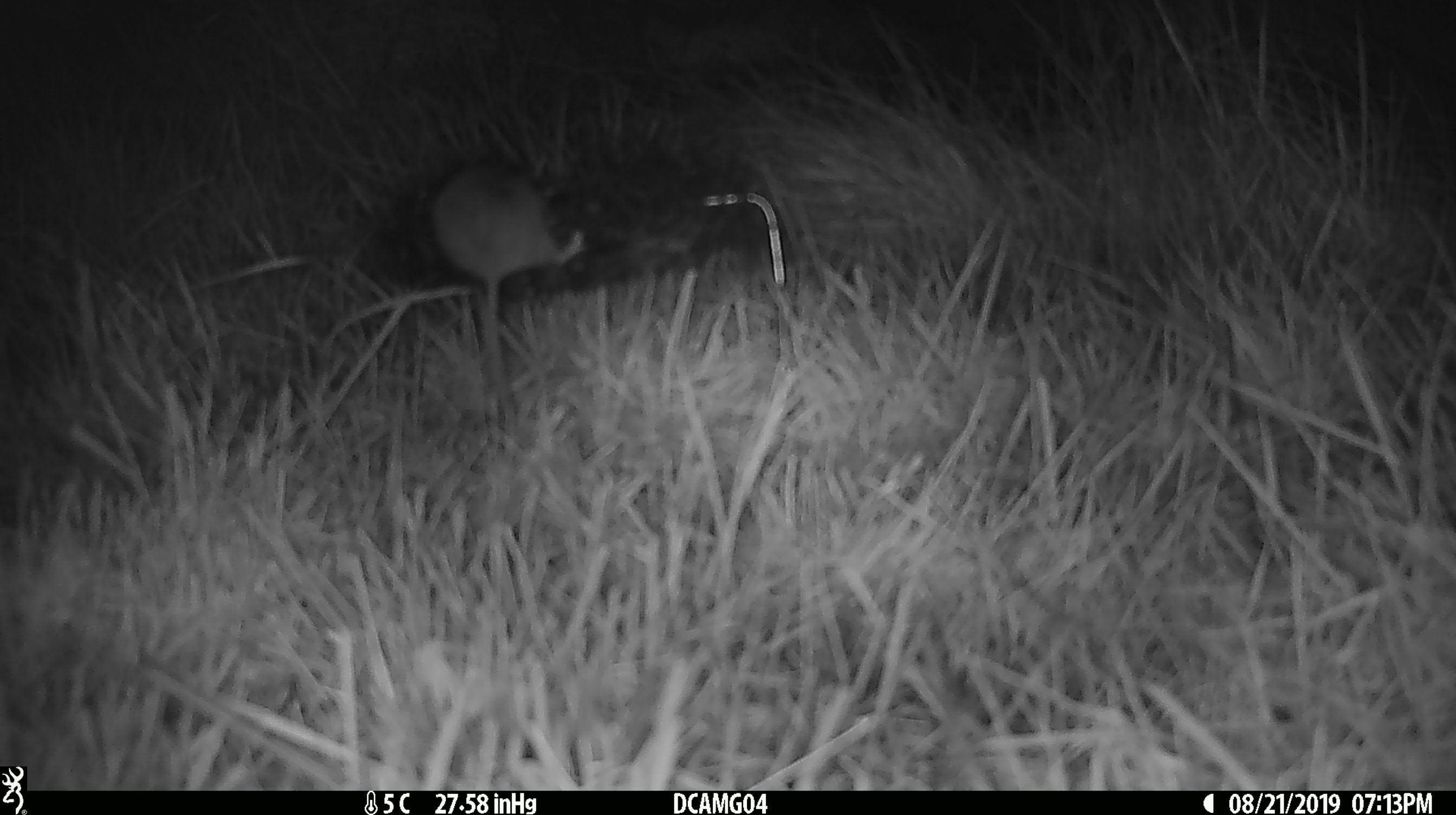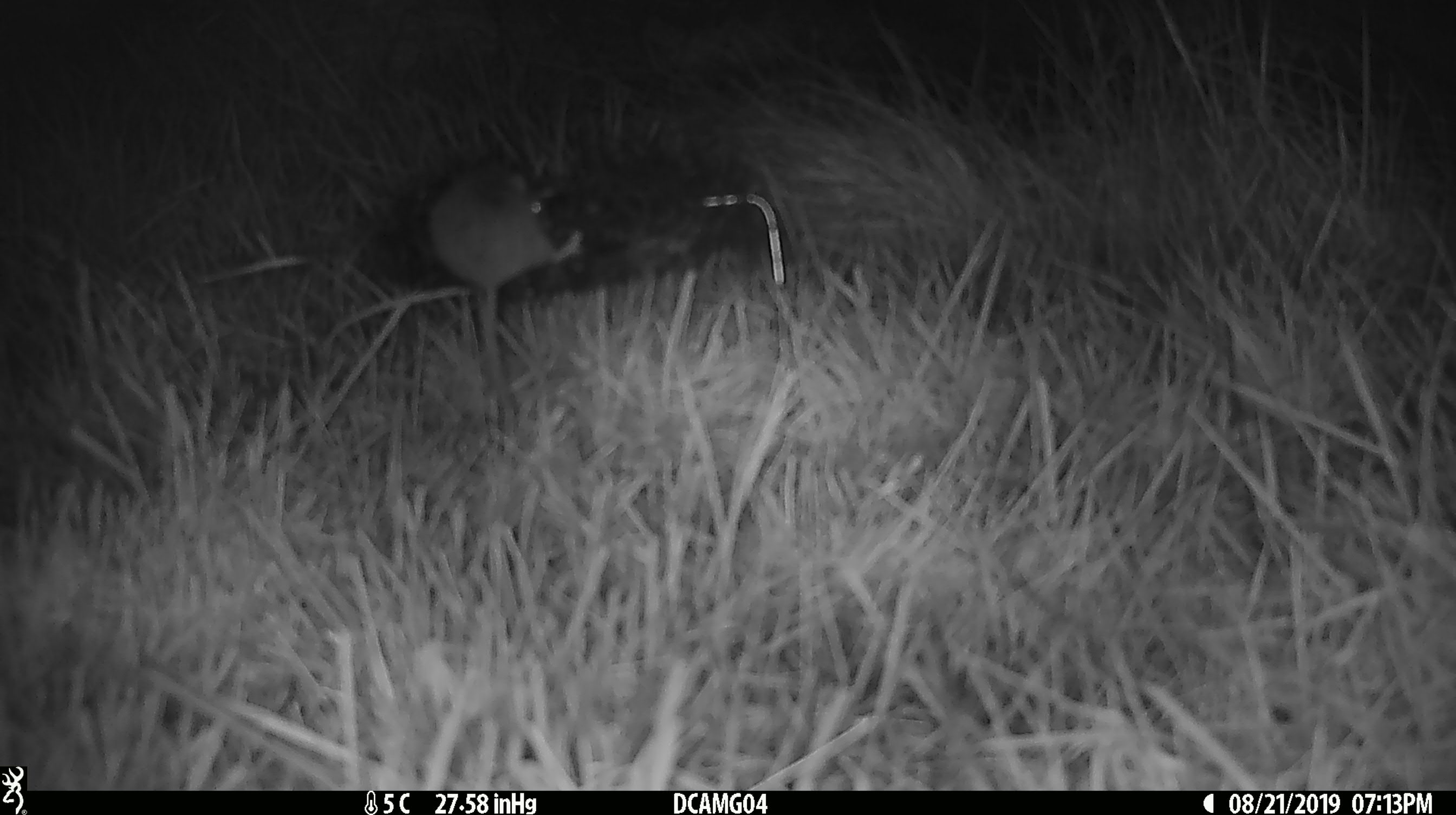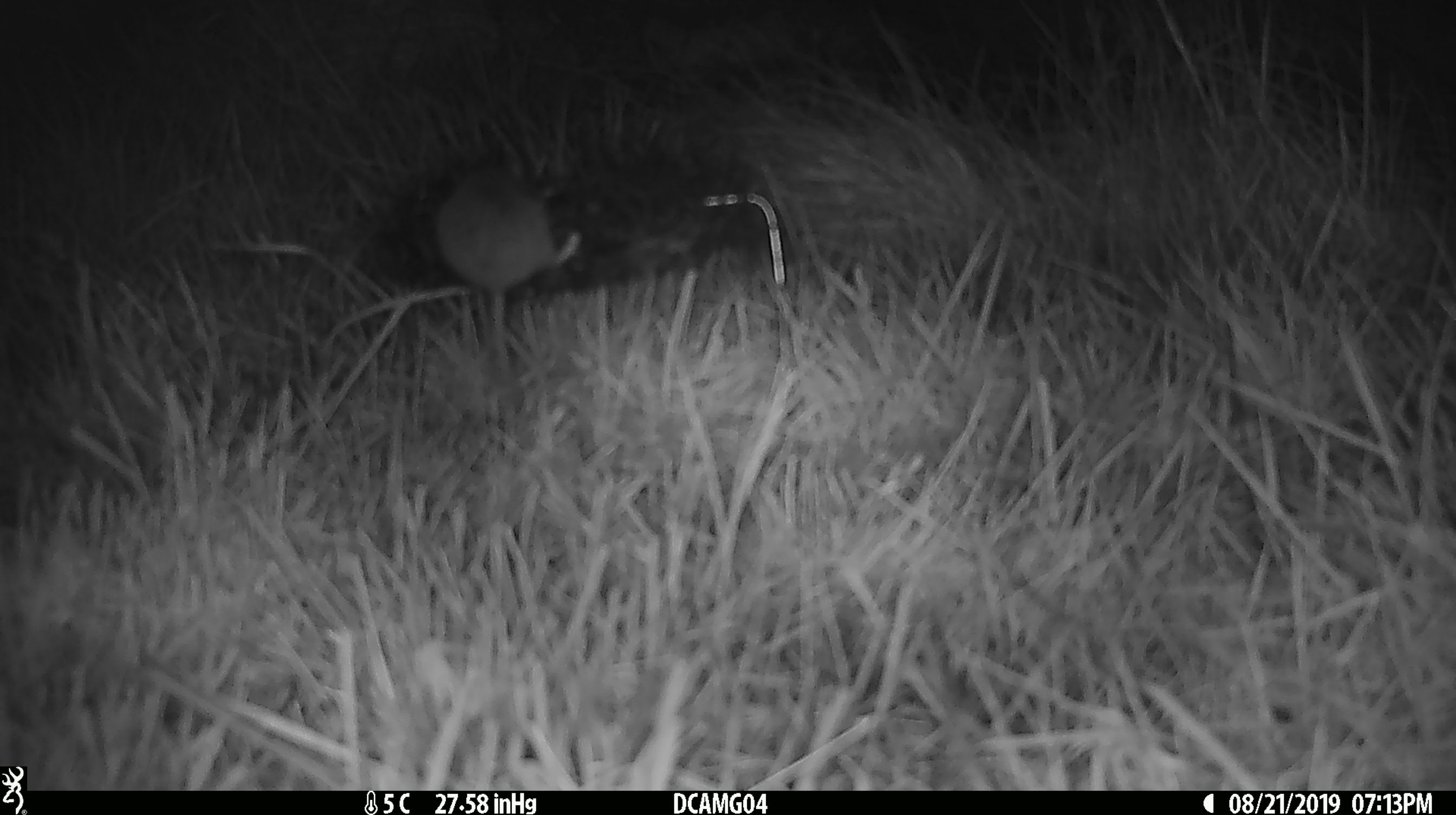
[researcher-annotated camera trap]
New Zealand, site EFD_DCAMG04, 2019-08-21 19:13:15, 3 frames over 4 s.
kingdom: Animalia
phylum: Chordata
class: Mammalia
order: Rodentia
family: Muridae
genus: Mus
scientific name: Mus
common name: mouse